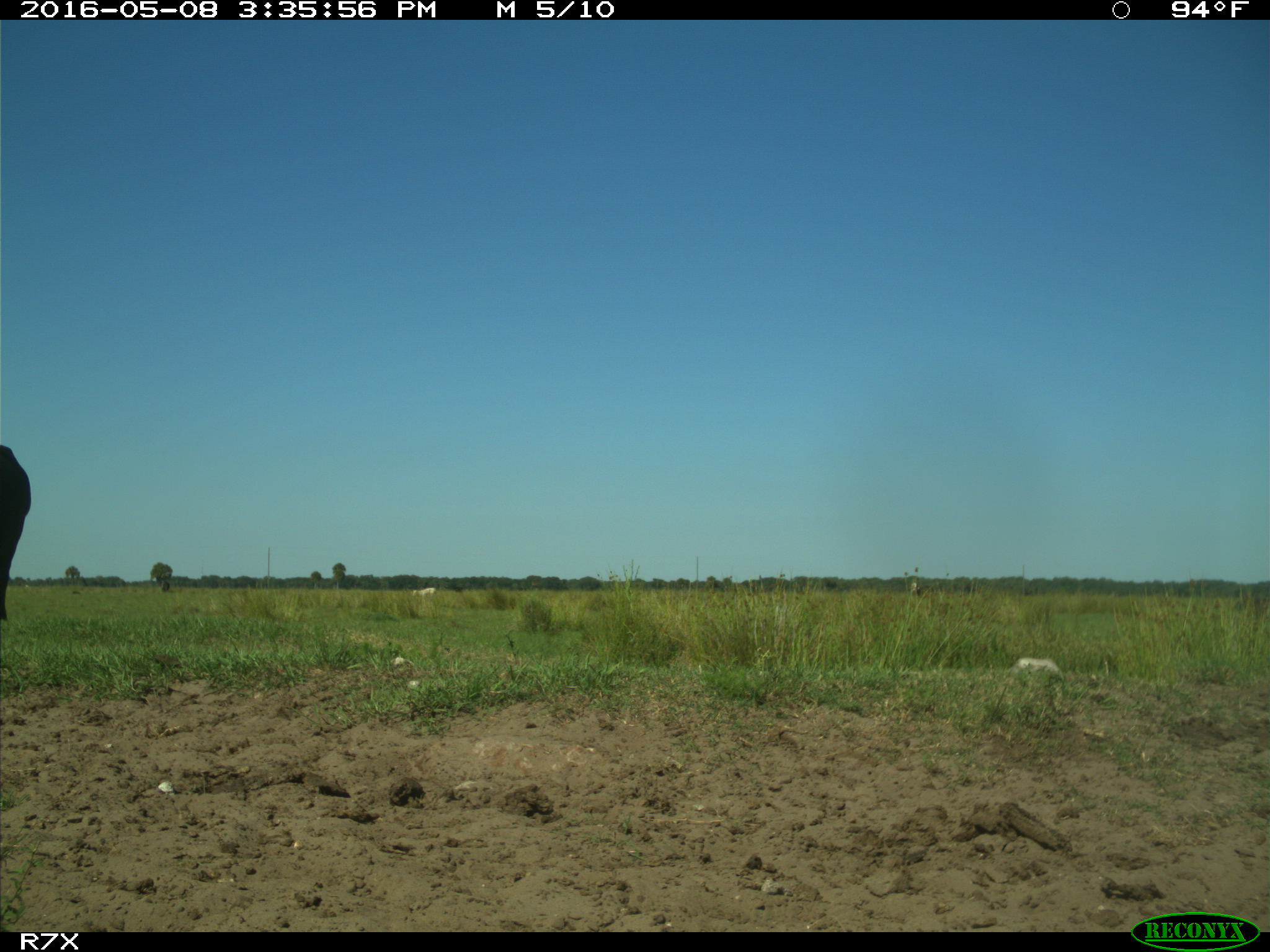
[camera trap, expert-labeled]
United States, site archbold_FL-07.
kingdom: Animalia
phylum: Chordata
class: Mammalia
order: Artiodactyla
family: Bovidae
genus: Bos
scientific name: Bos taurus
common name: domestic cow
Bos taurus (domestic cow).